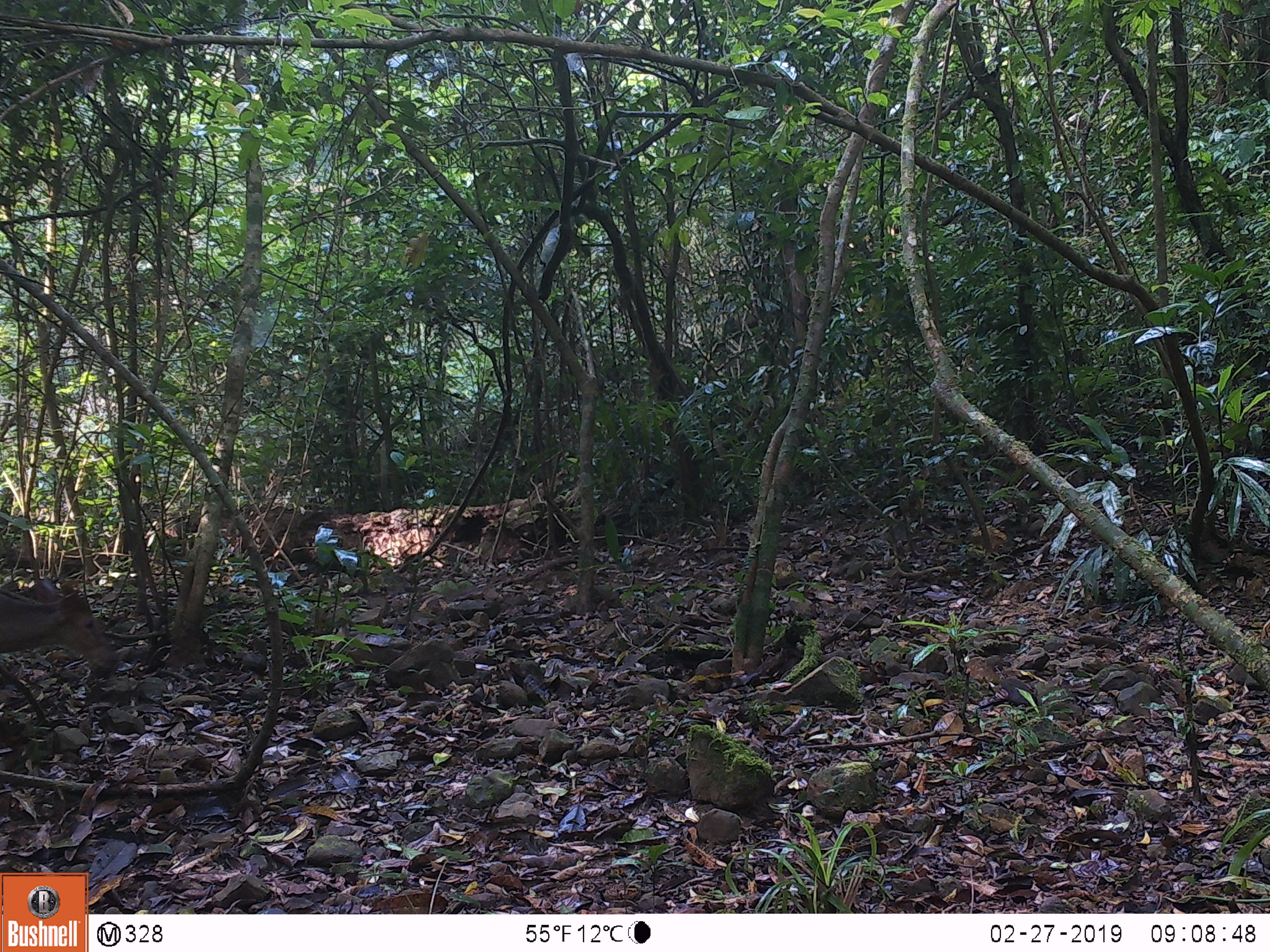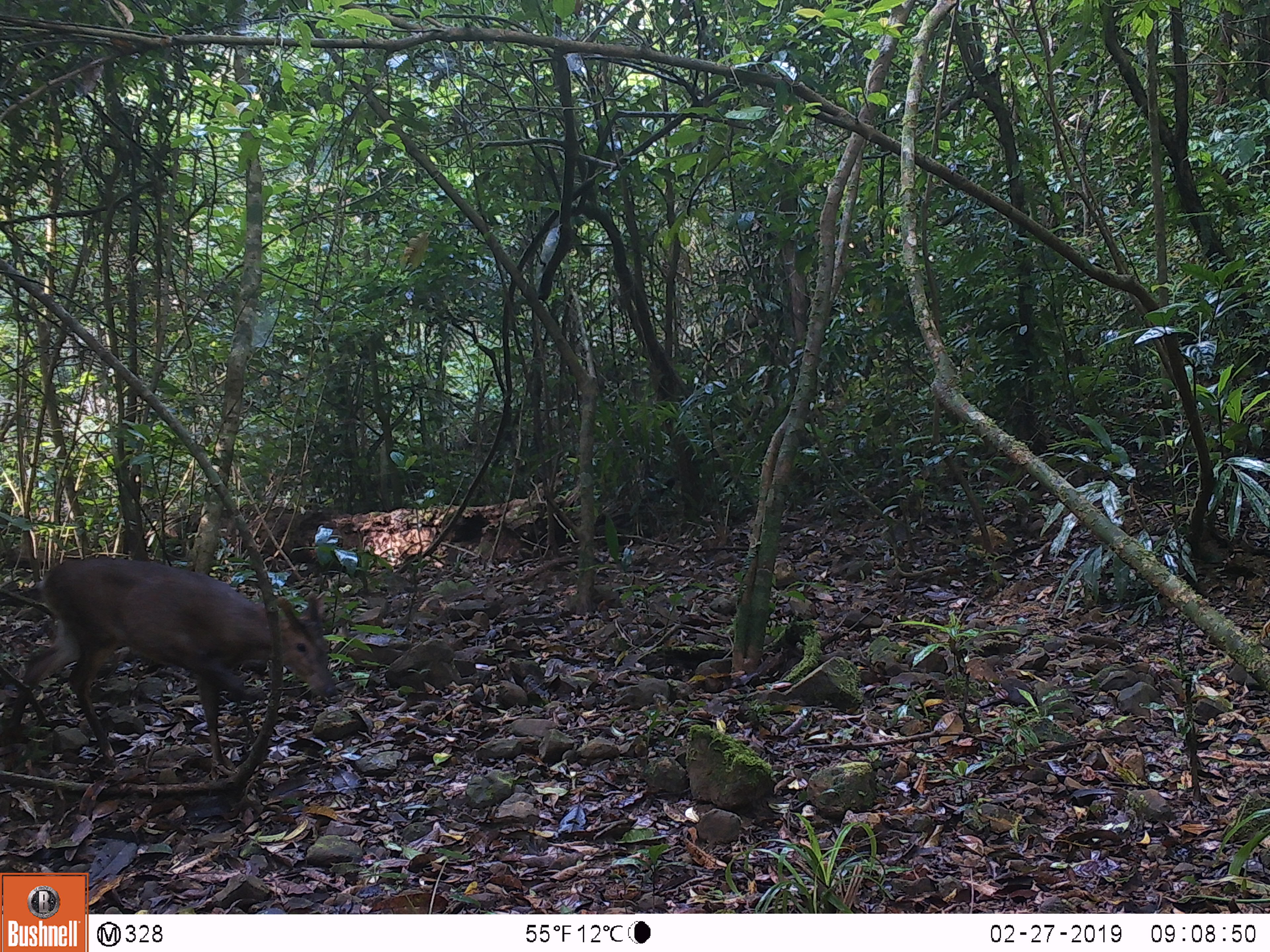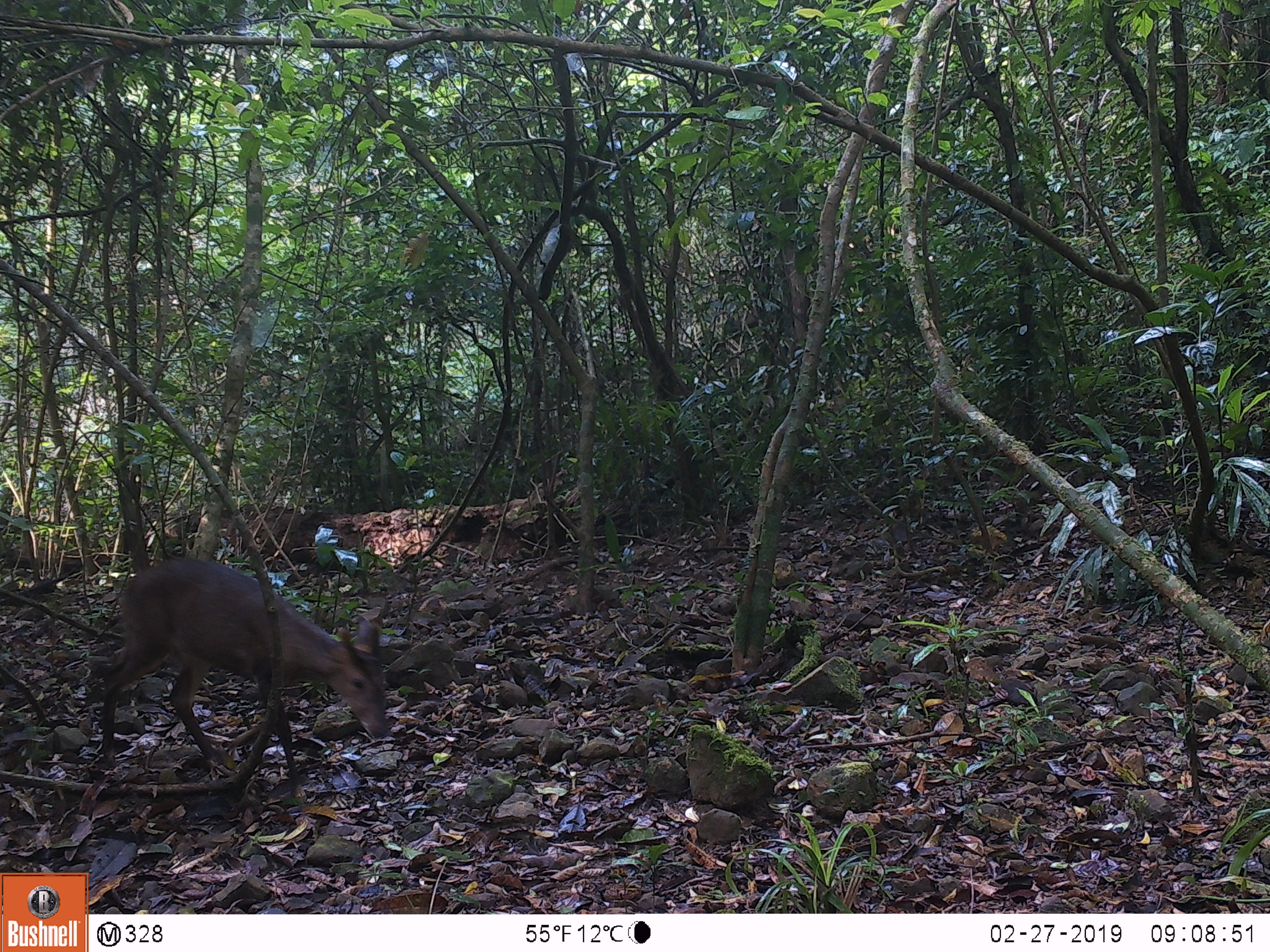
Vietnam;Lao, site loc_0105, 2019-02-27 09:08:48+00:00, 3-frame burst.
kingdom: Animalia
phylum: Chordata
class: Mammalia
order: Artiodactyla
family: Cervidae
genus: Muntiacus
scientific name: Muntiacus vuquangensis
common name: large-antlered muntjac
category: large antlered muntjac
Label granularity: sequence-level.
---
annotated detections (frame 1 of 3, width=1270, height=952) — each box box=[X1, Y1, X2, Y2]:
large antlered muntjac: box=[0, 579, 119, 752]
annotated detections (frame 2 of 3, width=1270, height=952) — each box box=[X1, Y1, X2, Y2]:
large antlered muntjac: box=[6, 558, 337, 768]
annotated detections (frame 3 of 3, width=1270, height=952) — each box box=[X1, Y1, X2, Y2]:
large antlered muntjac: box=[101, 558, 390, 796]